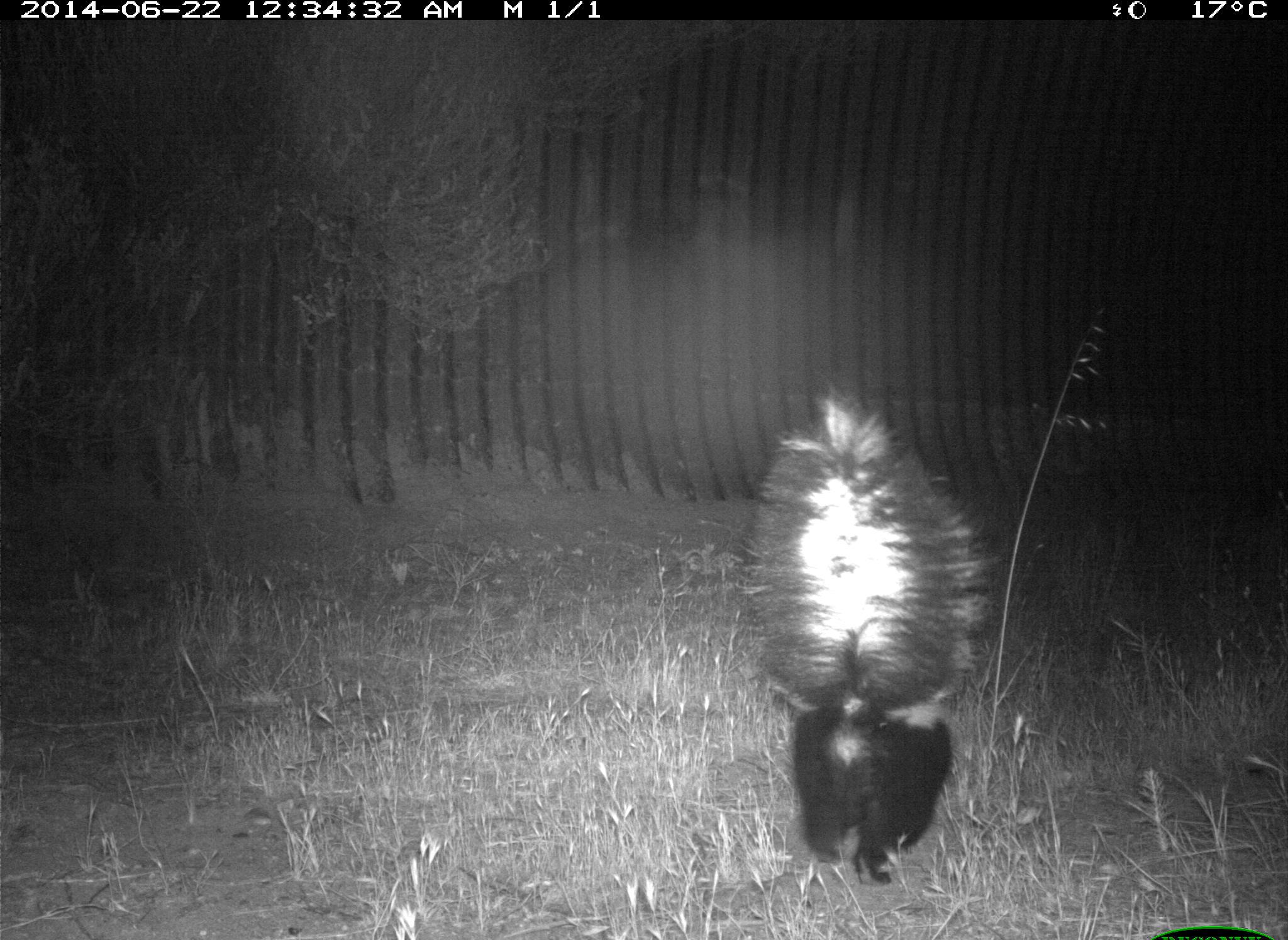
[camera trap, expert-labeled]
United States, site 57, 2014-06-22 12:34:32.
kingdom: Animalia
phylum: Chordata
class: Mammalia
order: Carnivora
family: Mephitidae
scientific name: Mephitidae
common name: skunk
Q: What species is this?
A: Skunk (Mephitidae).